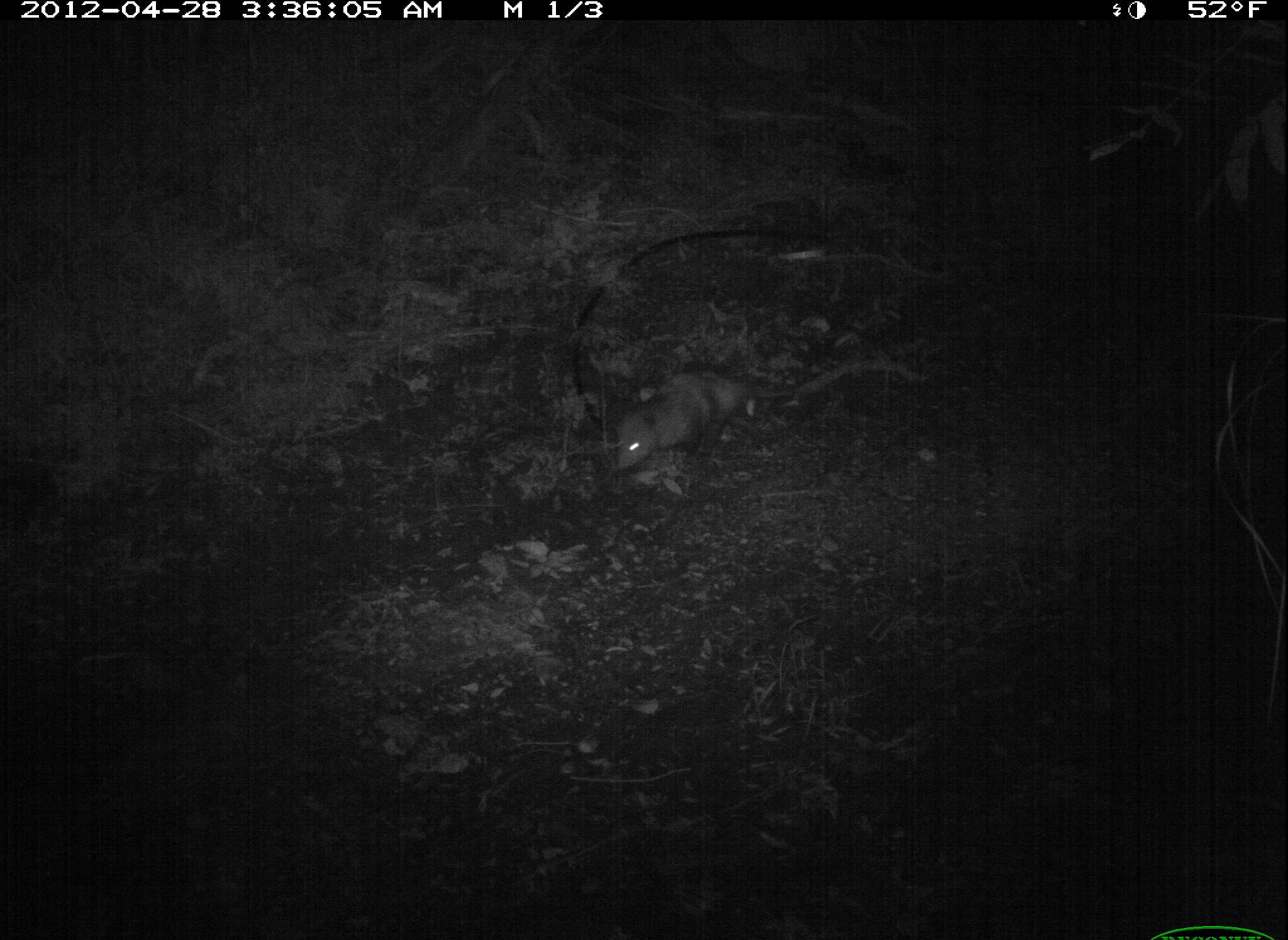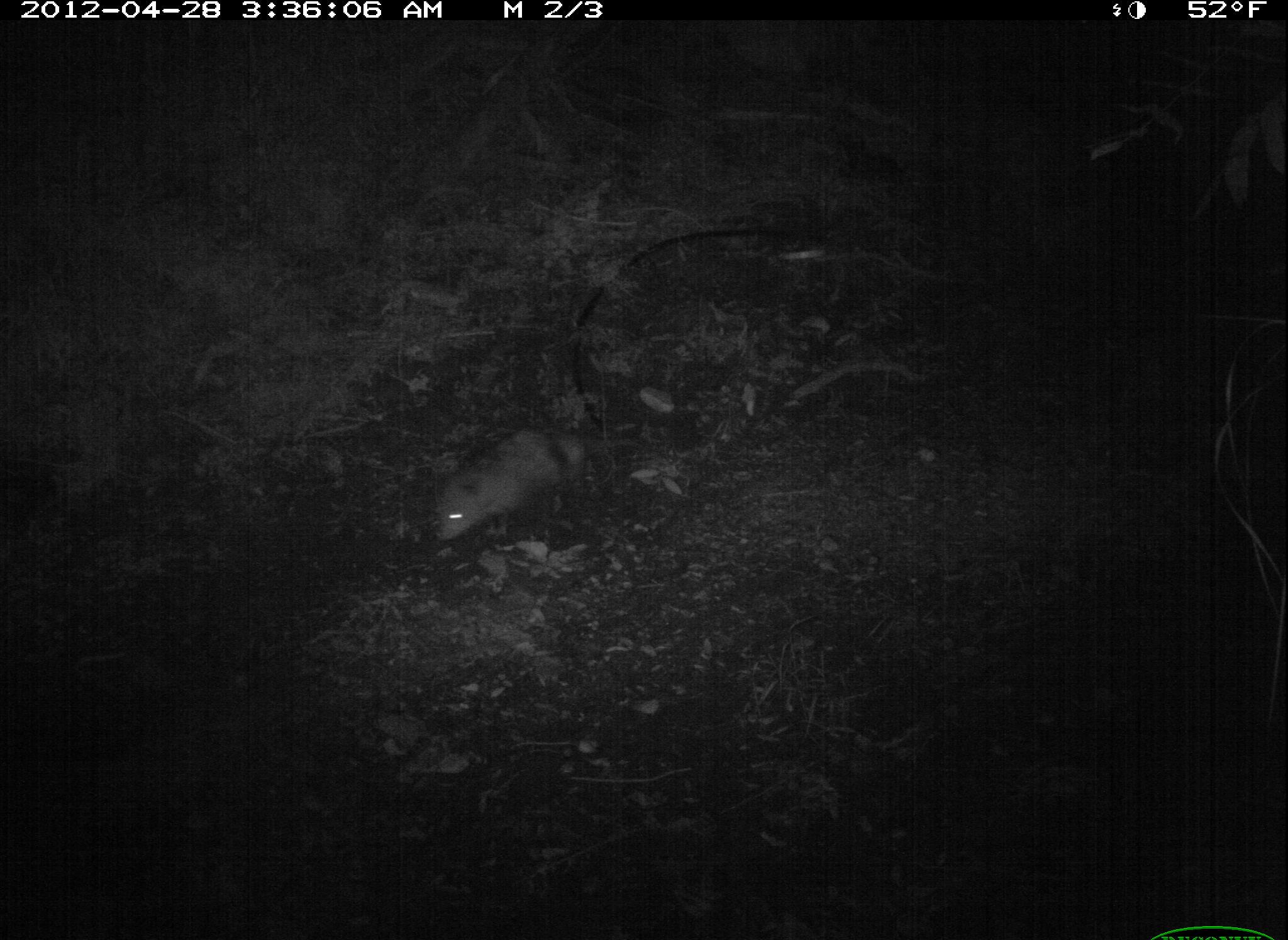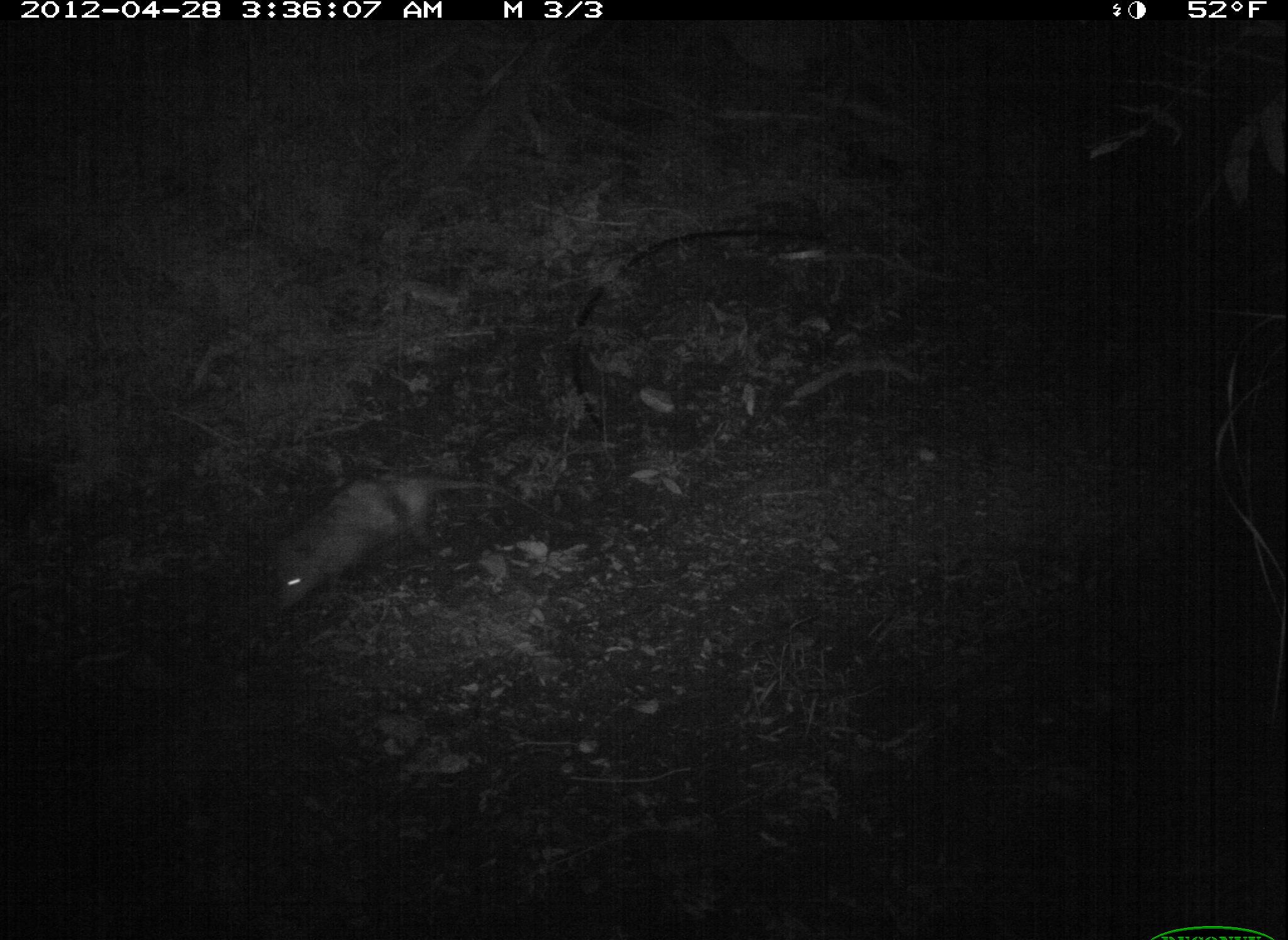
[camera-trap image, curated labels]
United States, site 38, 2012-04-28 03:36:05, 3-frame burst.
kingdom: Animalia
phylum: Chordata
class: Mammalia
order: Didelphimorphia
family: Didelphidae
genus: Didelphis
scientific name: Didelphis virginiana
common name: virginia opossum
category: opossum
Opossum (virginia opossum) (Didelphis virginiana).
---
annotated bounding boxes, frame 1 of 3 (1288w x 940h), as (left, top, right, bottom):
opossum: (601, 362, 765, 490)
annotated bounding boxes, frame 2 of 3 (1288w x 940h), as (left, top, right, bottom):
opossum: (431, 421, 646, 546)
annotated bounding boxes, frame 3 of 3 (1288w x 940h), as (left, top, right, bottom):
opossum: (237, 448, 536, 625)